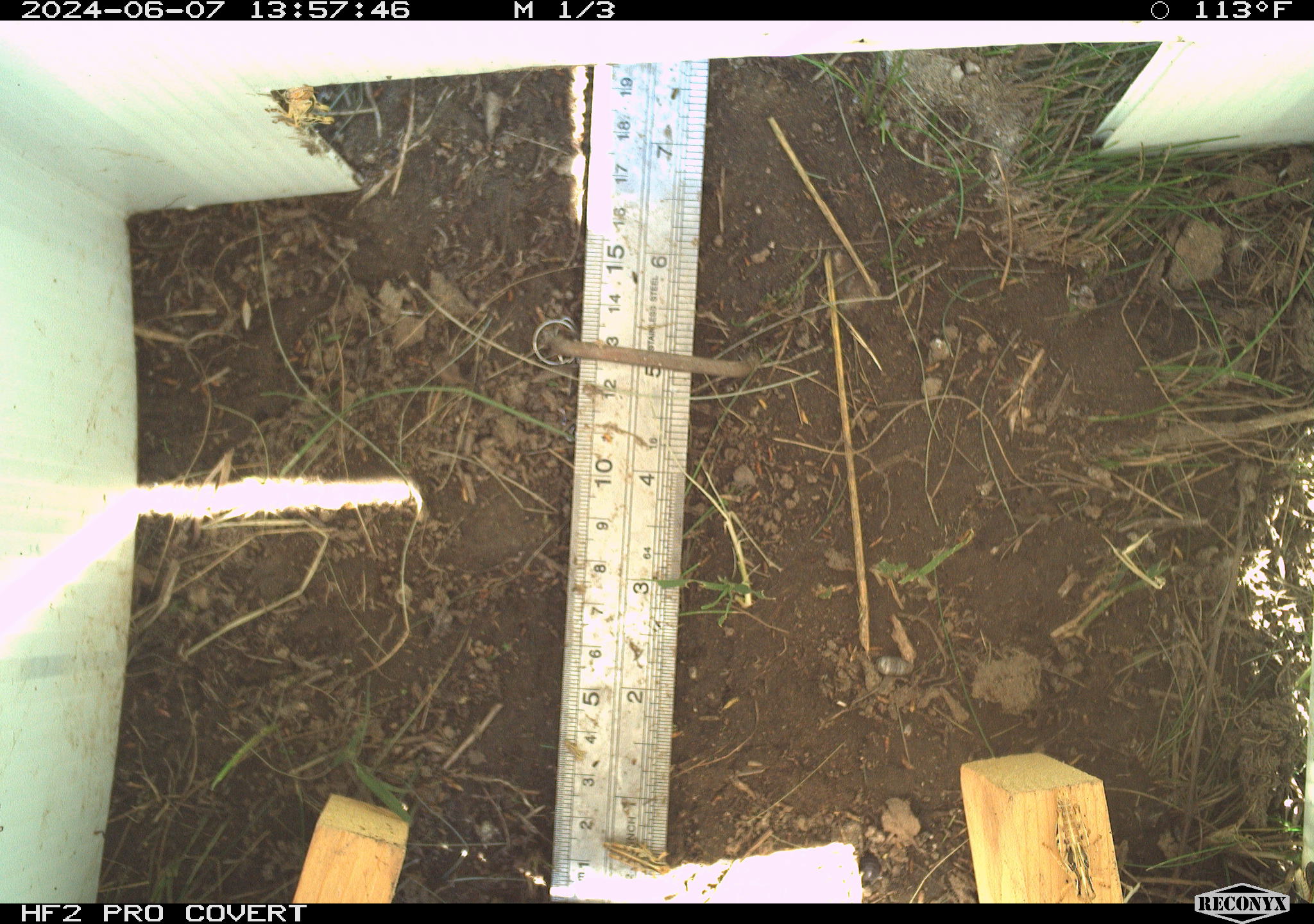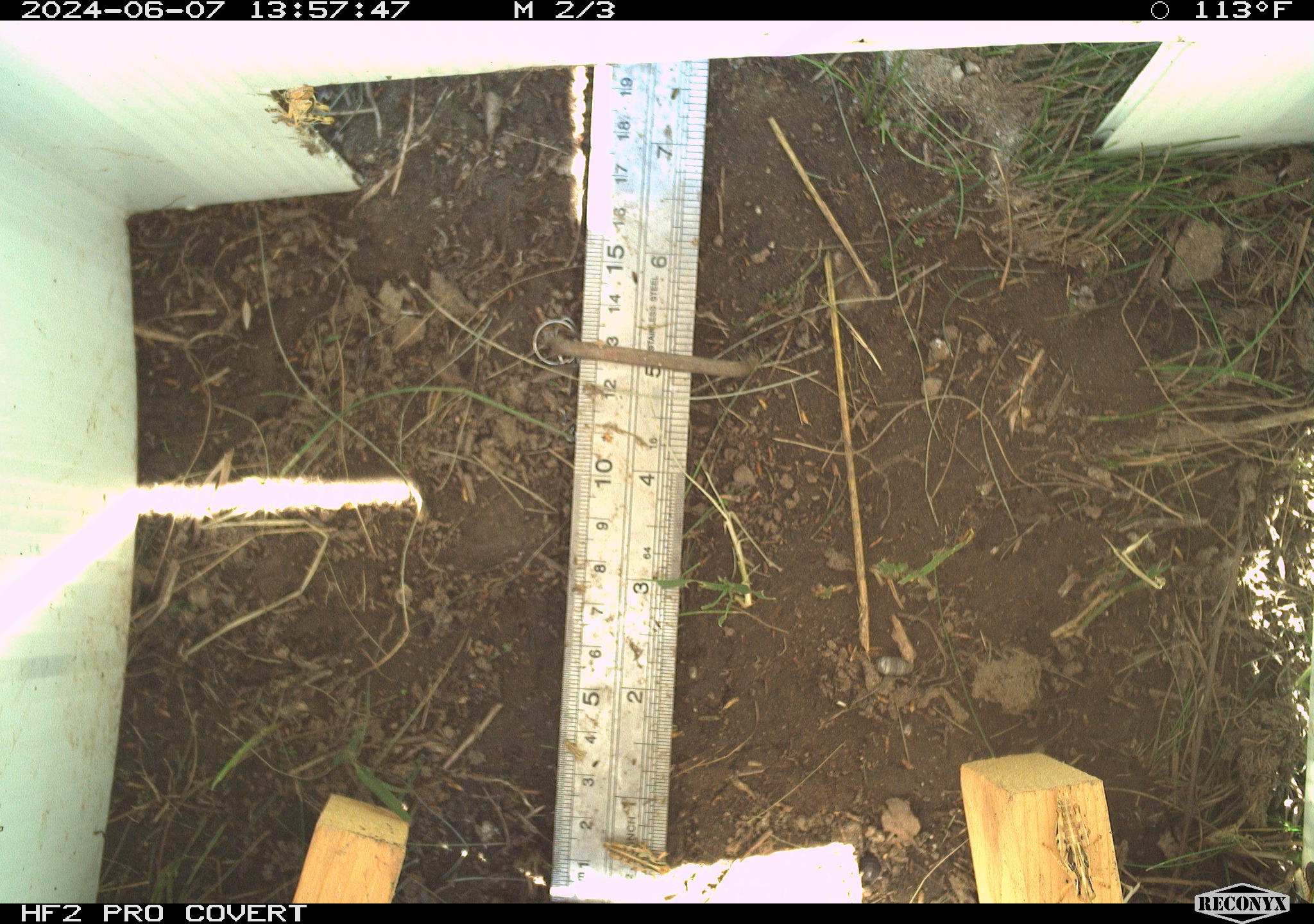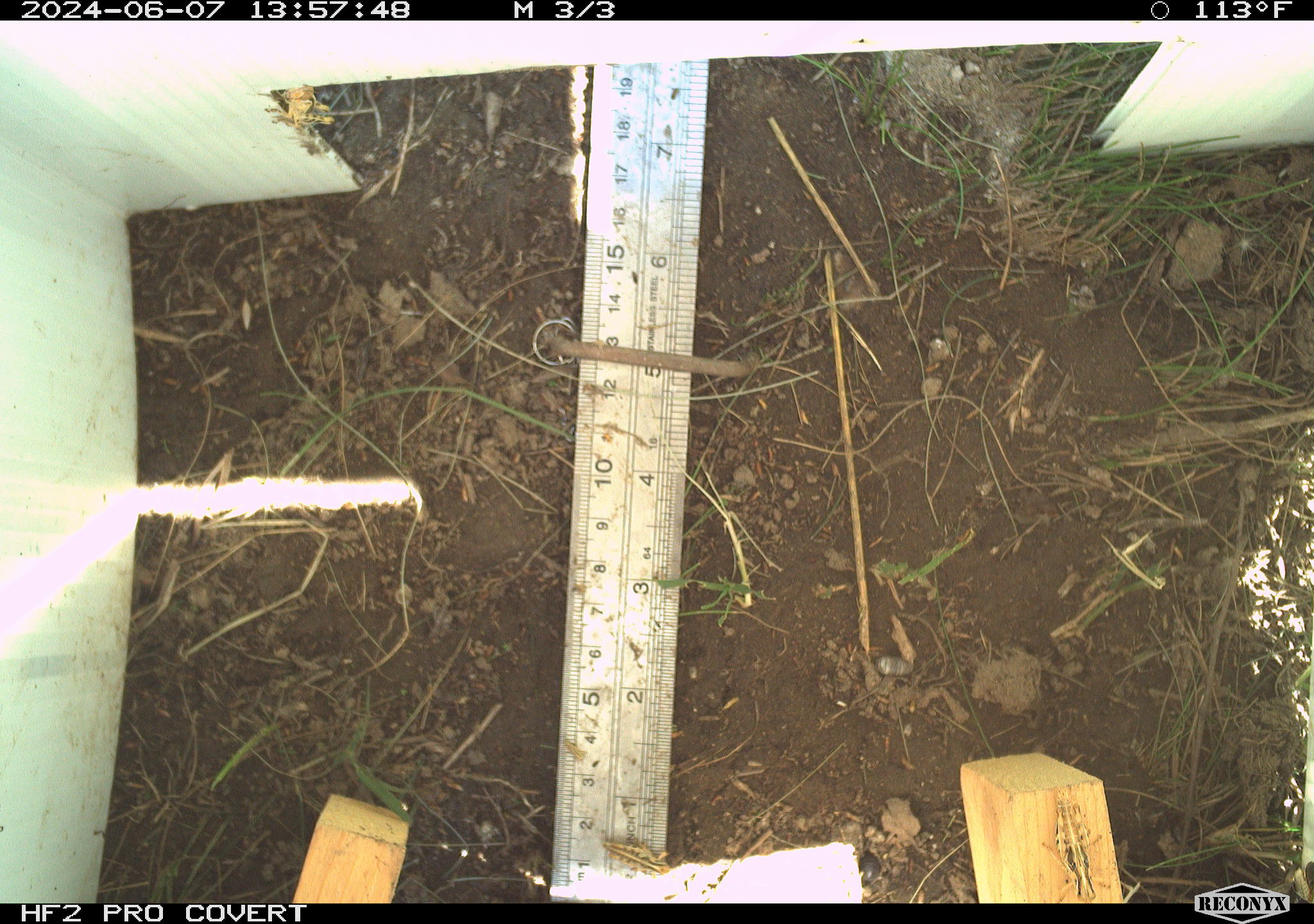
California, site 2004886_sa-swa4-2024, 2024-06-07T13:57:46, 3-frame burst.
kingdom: Animalia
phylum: Arthropoda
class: Insecta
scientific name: Insecta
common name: insect